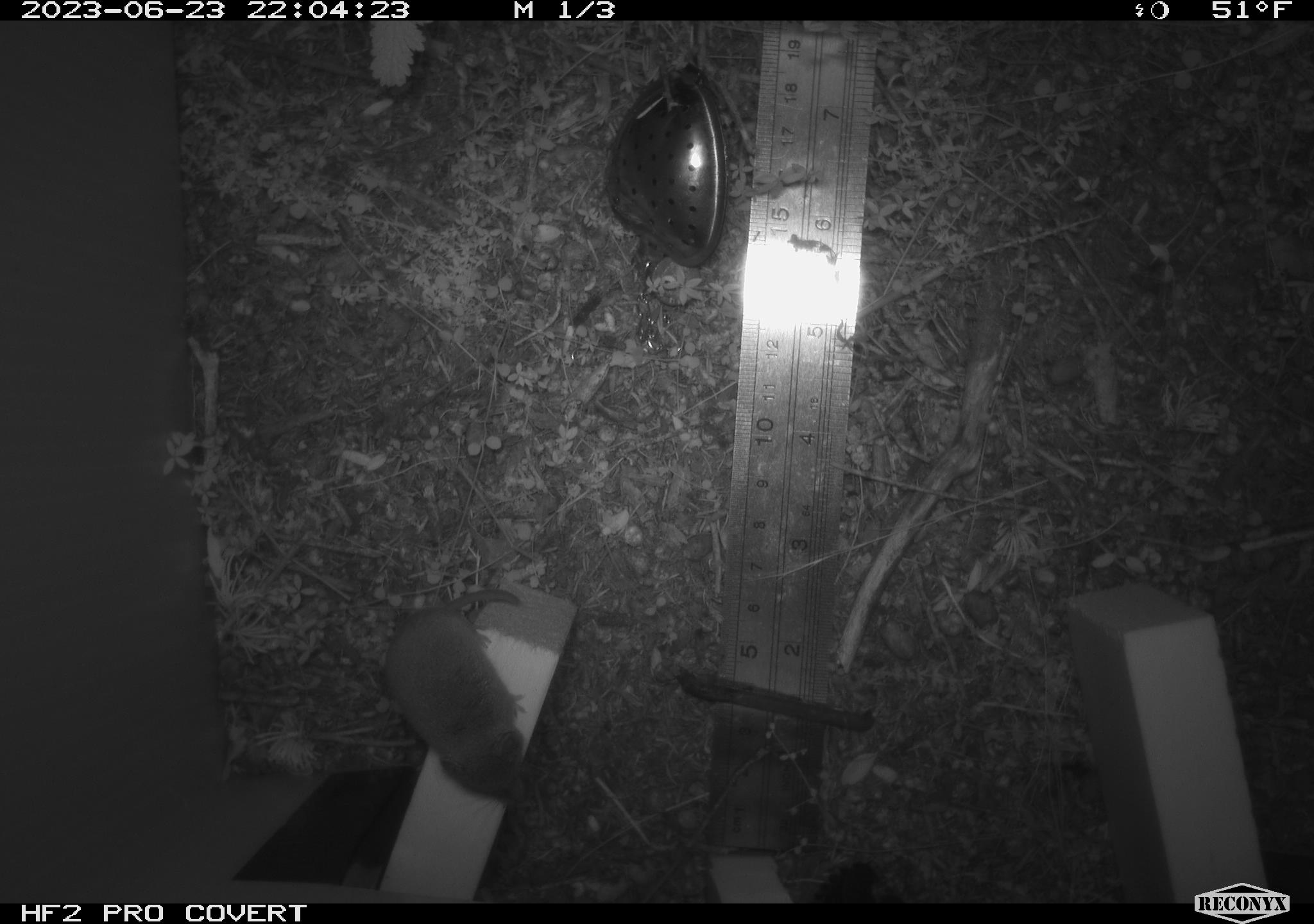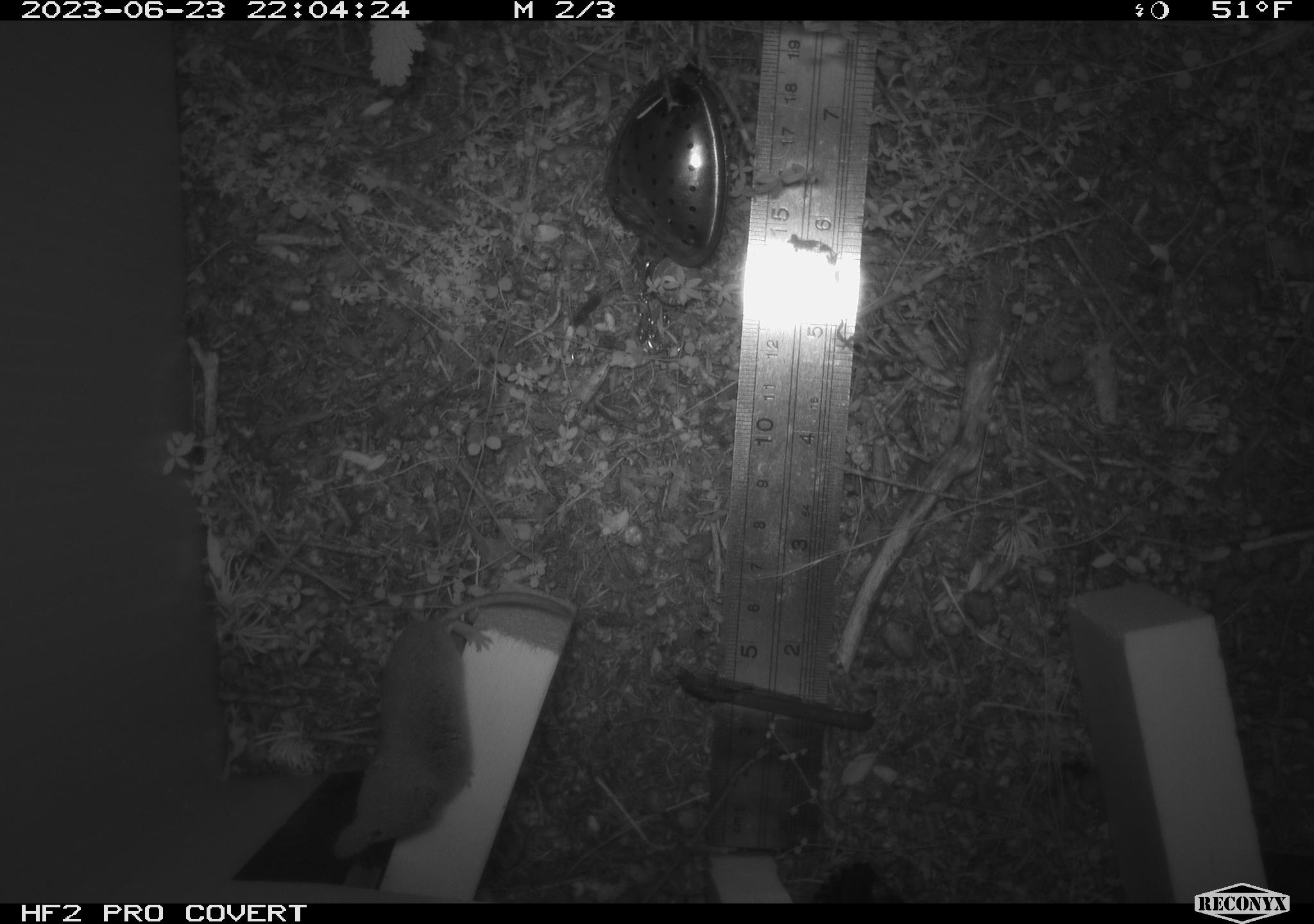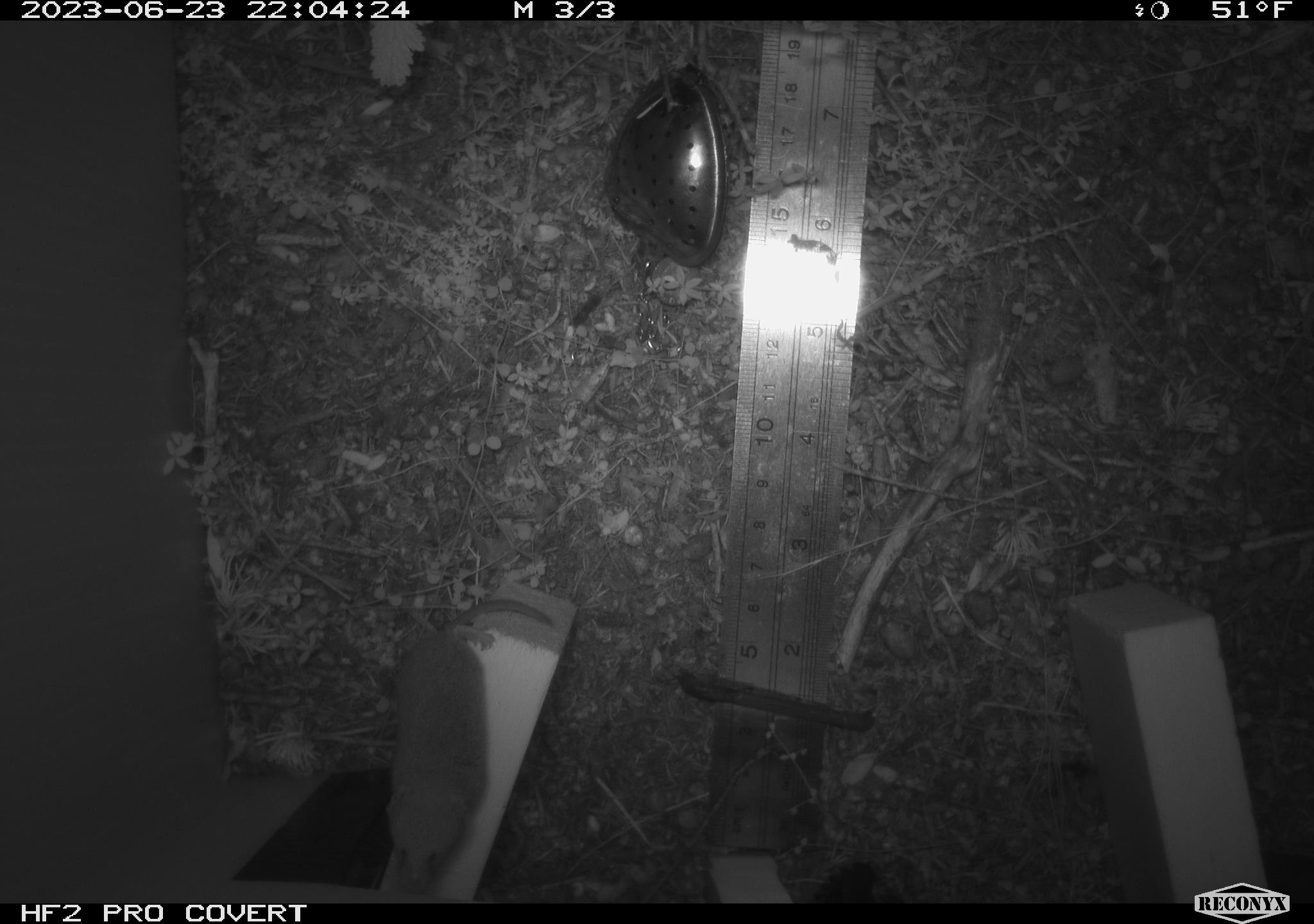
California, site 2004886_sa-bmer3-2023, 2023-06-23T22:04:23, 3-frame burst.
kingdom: Animalia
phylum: Chordata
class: Mammalia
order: Eulipotyphla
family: Soricidae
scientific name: Soricidae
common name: shrews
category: soricidae family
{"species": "soricidae family (shrews) (Soricidae)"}